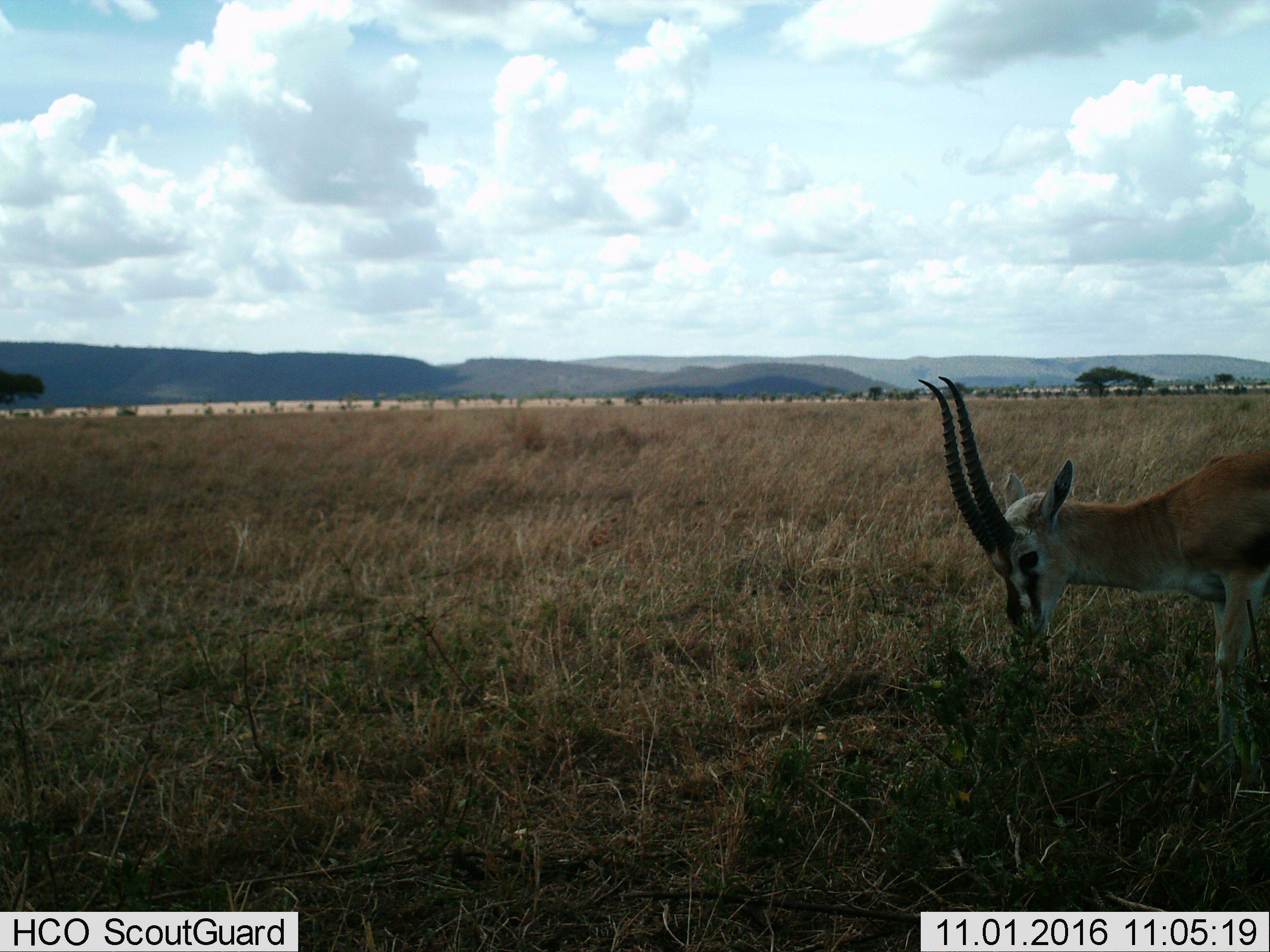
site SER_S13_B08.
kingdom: Animalia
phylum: Chordata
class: Mammalia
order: Artiodactyla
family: Bovidae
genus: Eudorcas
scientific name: Eudorcas thomsonii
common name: thomson's gazelle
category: gazellethomsons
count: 1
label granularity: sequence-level